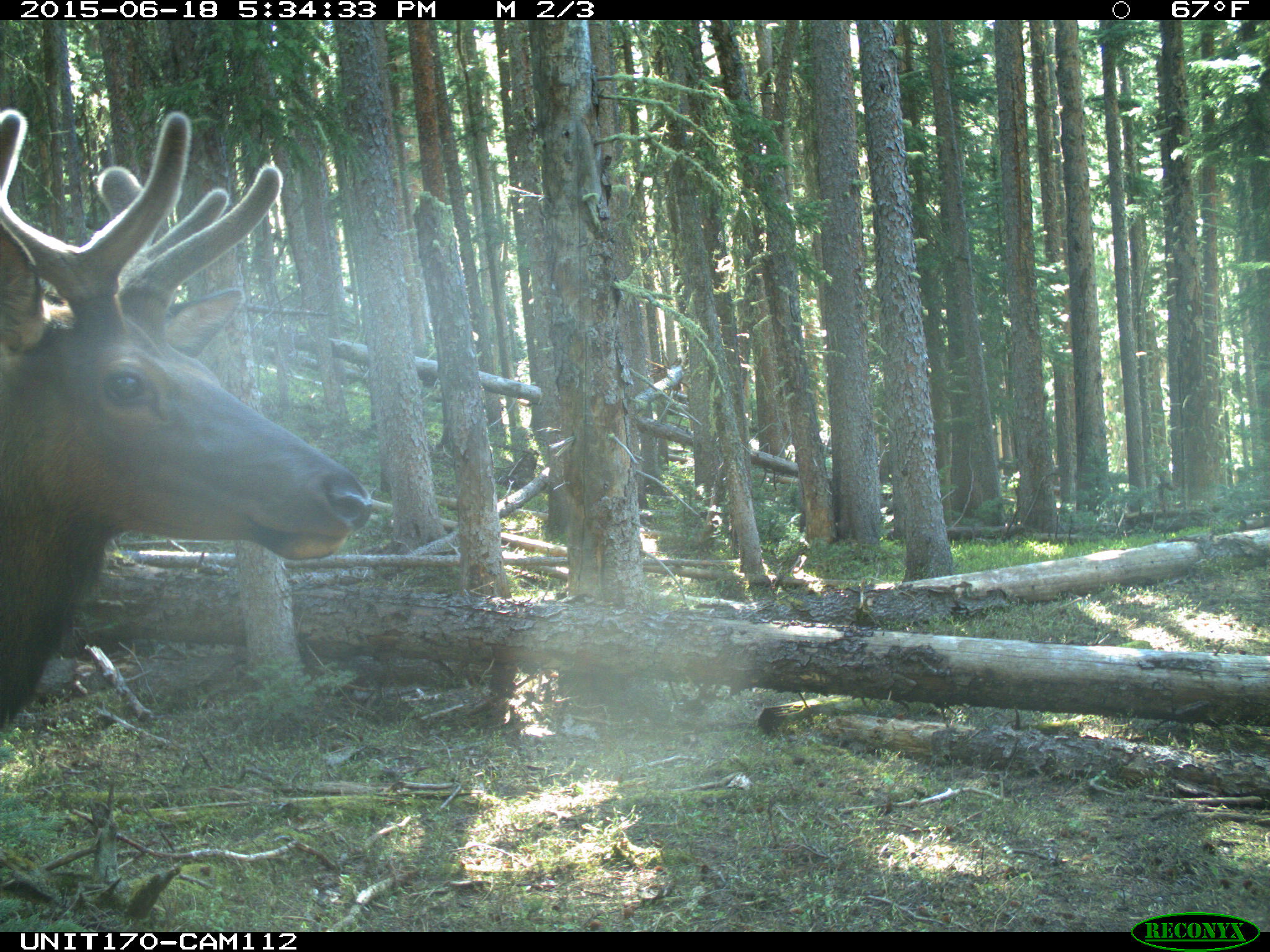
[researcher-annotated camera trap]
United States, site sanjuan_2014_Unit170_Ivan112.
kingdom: Animalia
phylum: Chordata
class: Mammalia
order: Artiodactyla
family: Cervidae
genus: Cervus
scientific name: Cervus elaphus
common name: red deer